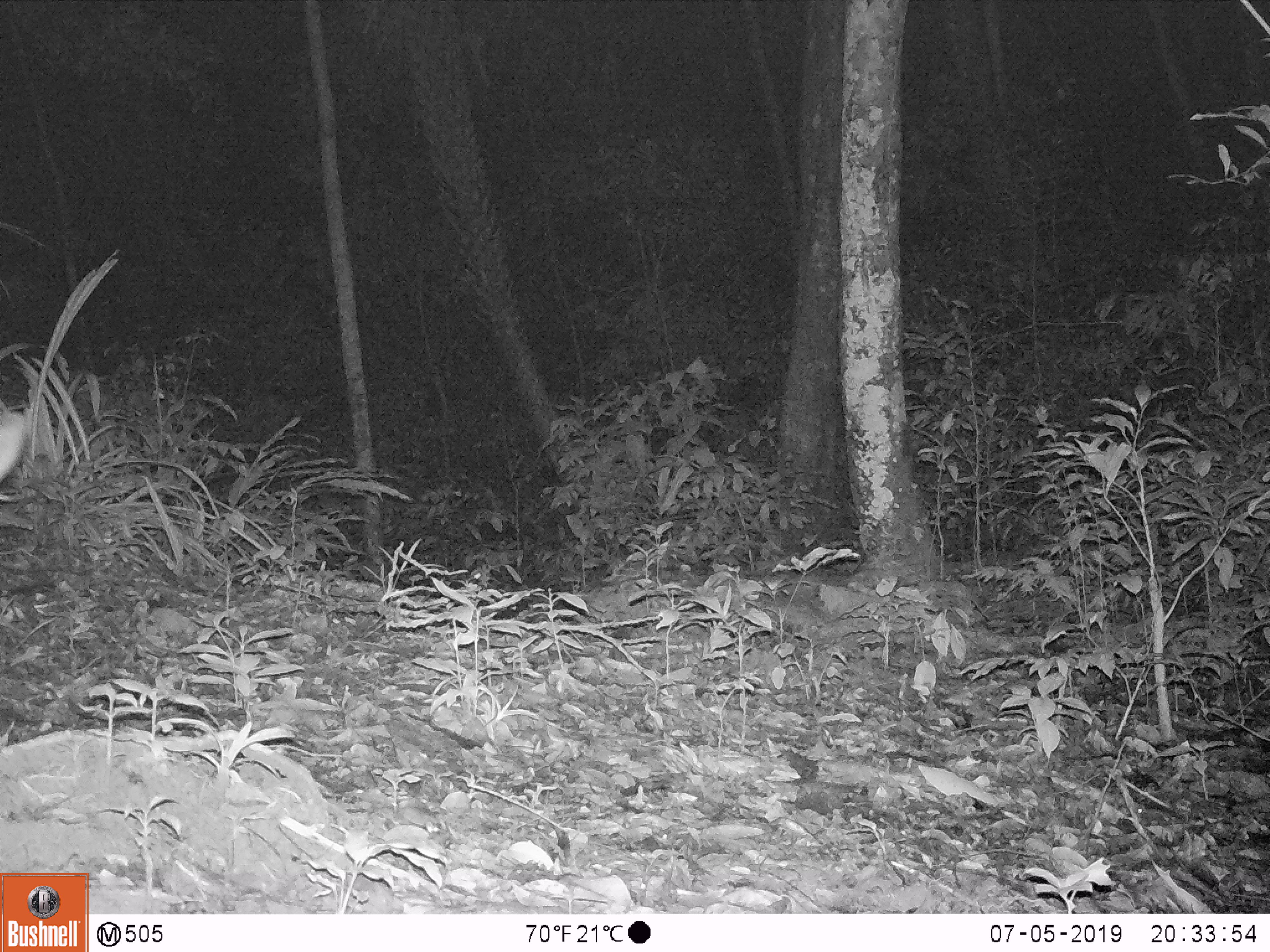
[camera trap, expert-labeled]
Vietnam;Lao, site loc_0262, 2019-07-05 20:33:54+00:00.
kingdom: Animalia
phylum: Chordata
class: Mammalia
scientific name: Mammalia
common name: mammal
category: unidentified mammal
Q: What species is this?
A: Unidentified mammal (mammal) (Mammalia).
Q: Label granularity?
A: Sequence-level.